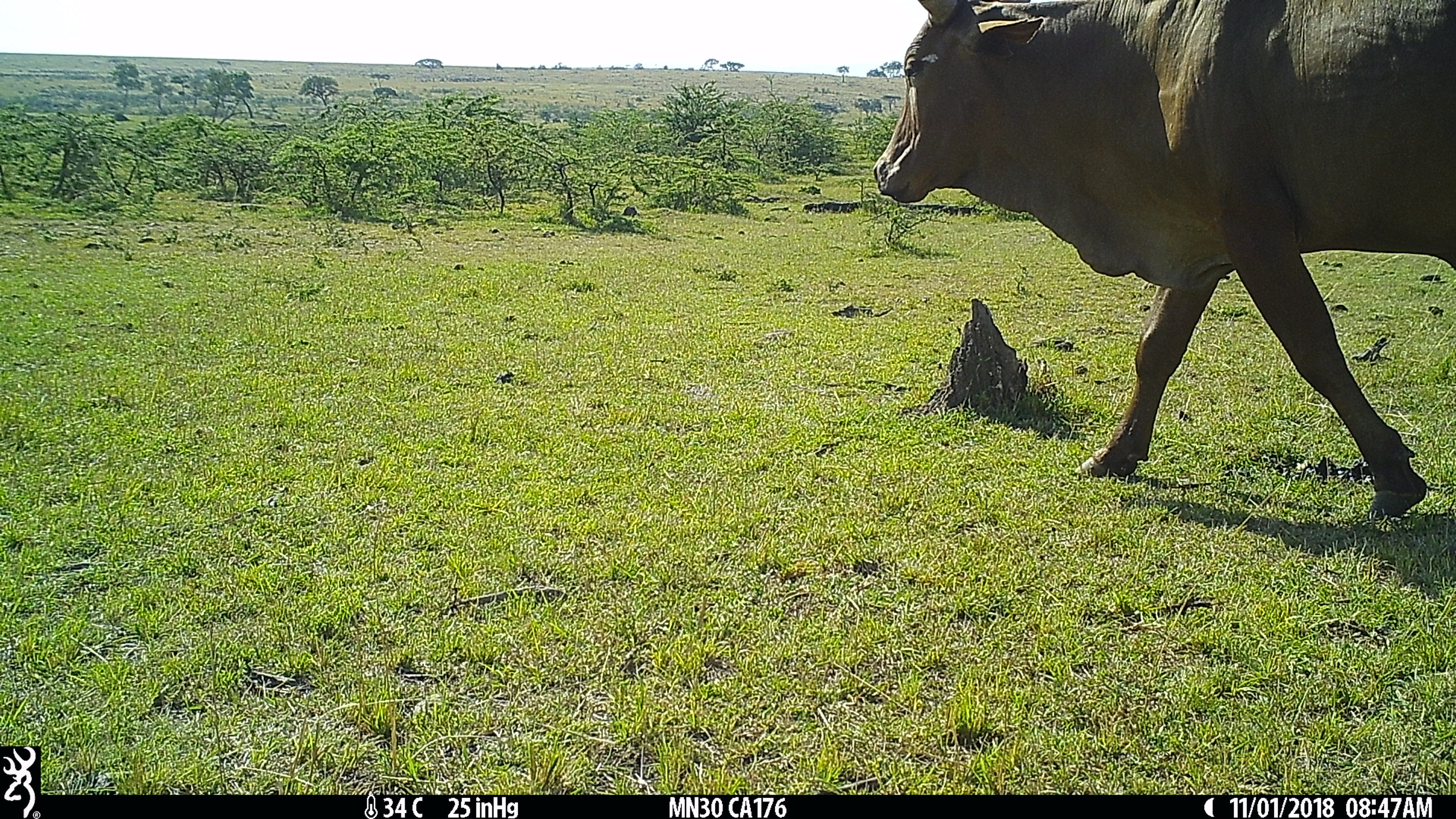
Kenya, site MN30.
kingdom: Animalia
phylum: Chordata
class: Mammalia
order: Artiodactyla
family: Bovidae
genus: Bos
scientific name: Bos taurus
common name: cattle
Cattle (Bos taurus).